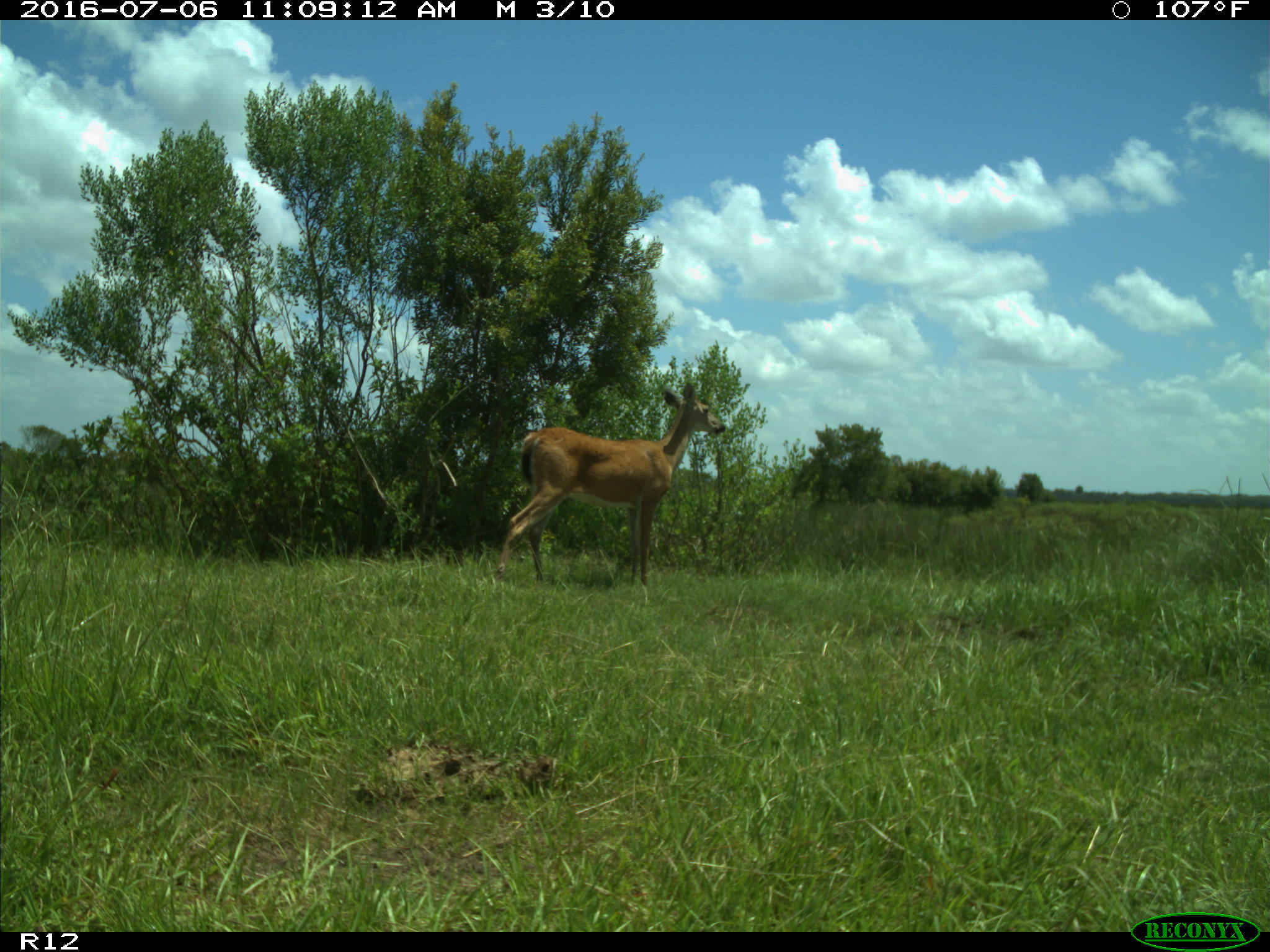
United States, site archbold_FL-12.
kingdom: Animalia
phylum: Chordata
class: Mammalia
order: Artiodactyla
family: Cervidae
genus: Odocoileus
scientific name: Odocoileus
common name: deer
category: unidentified deer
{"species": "unidentified deer (deer) (Odocoileus)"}